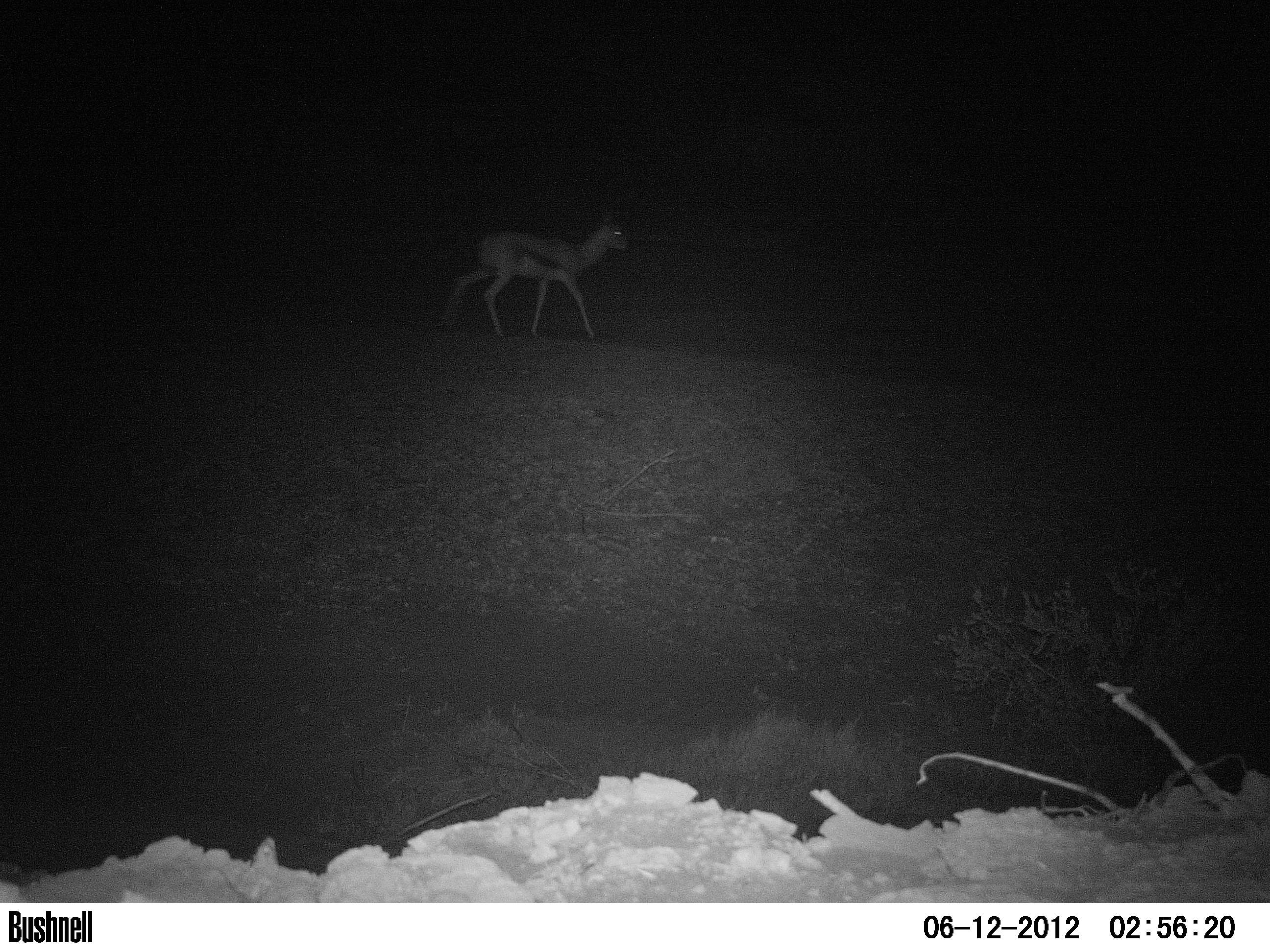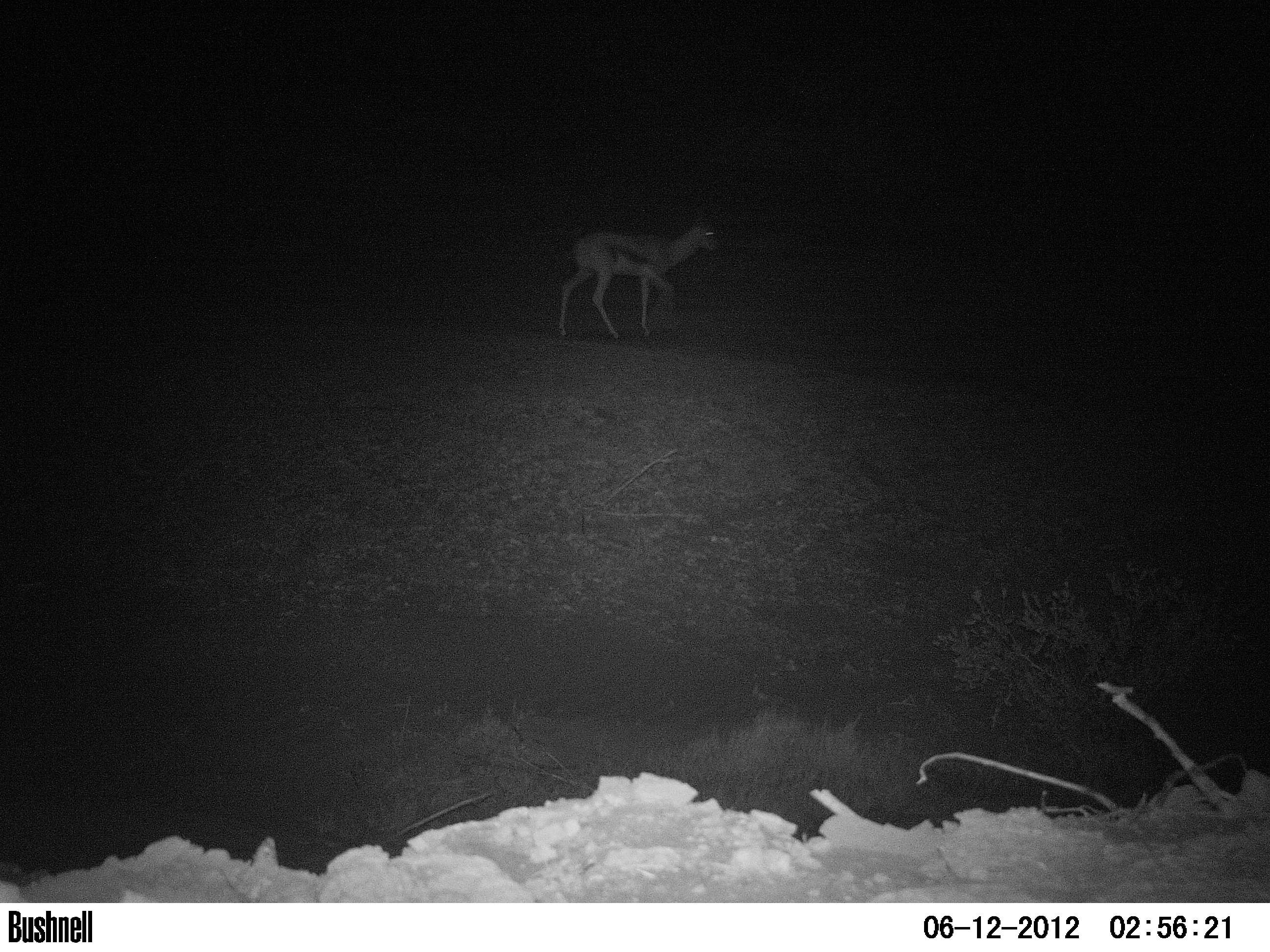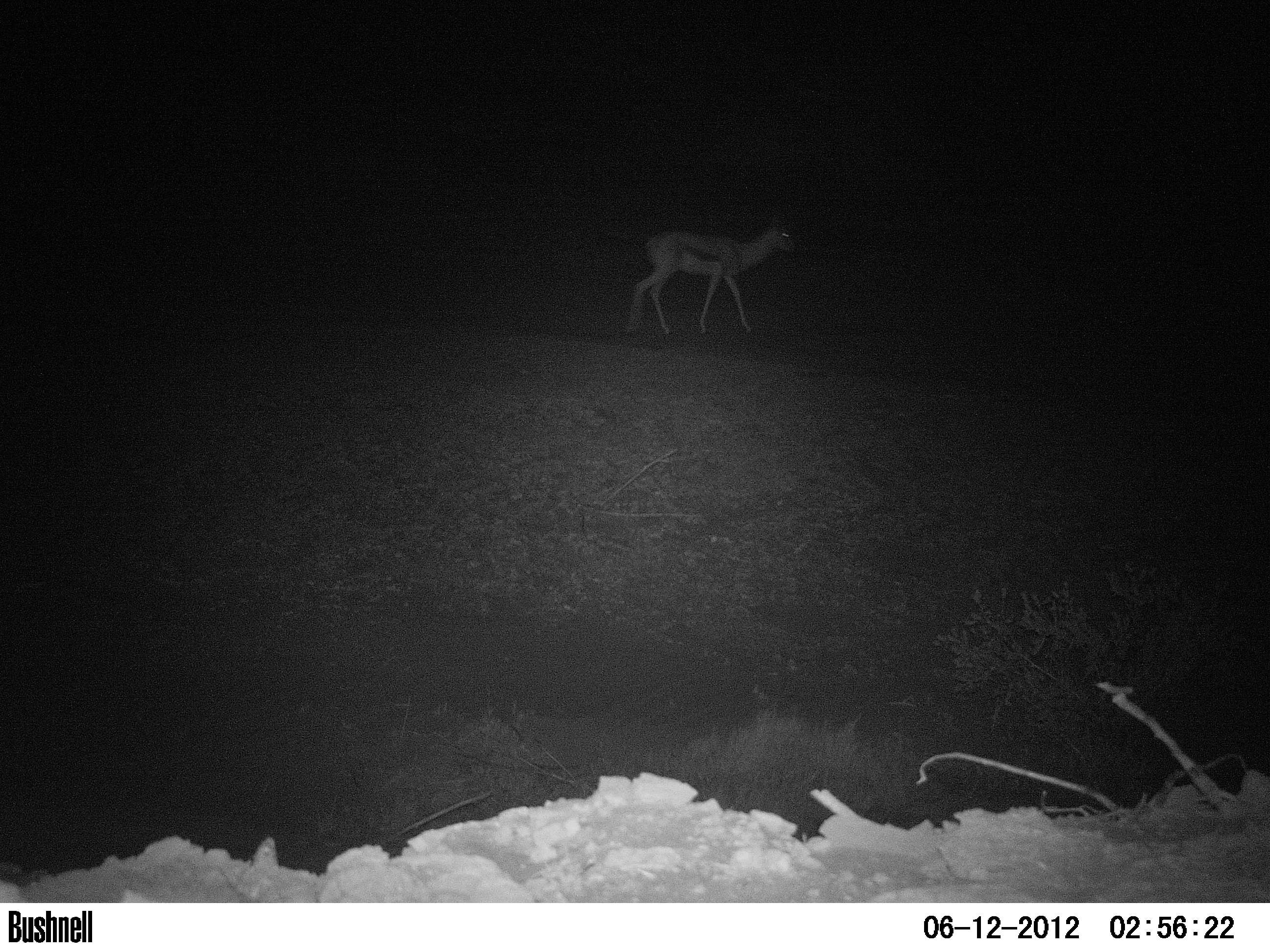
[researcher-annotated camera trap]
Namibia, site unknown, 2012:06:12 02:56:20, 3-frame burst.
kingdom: Animalia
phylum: Chordata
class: Mammalia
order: Artiodactyla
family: Bovidae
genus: Antidorcas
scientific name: Antidorcas marsupialis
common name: springbok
Antidorcas marsupialis (springbok).